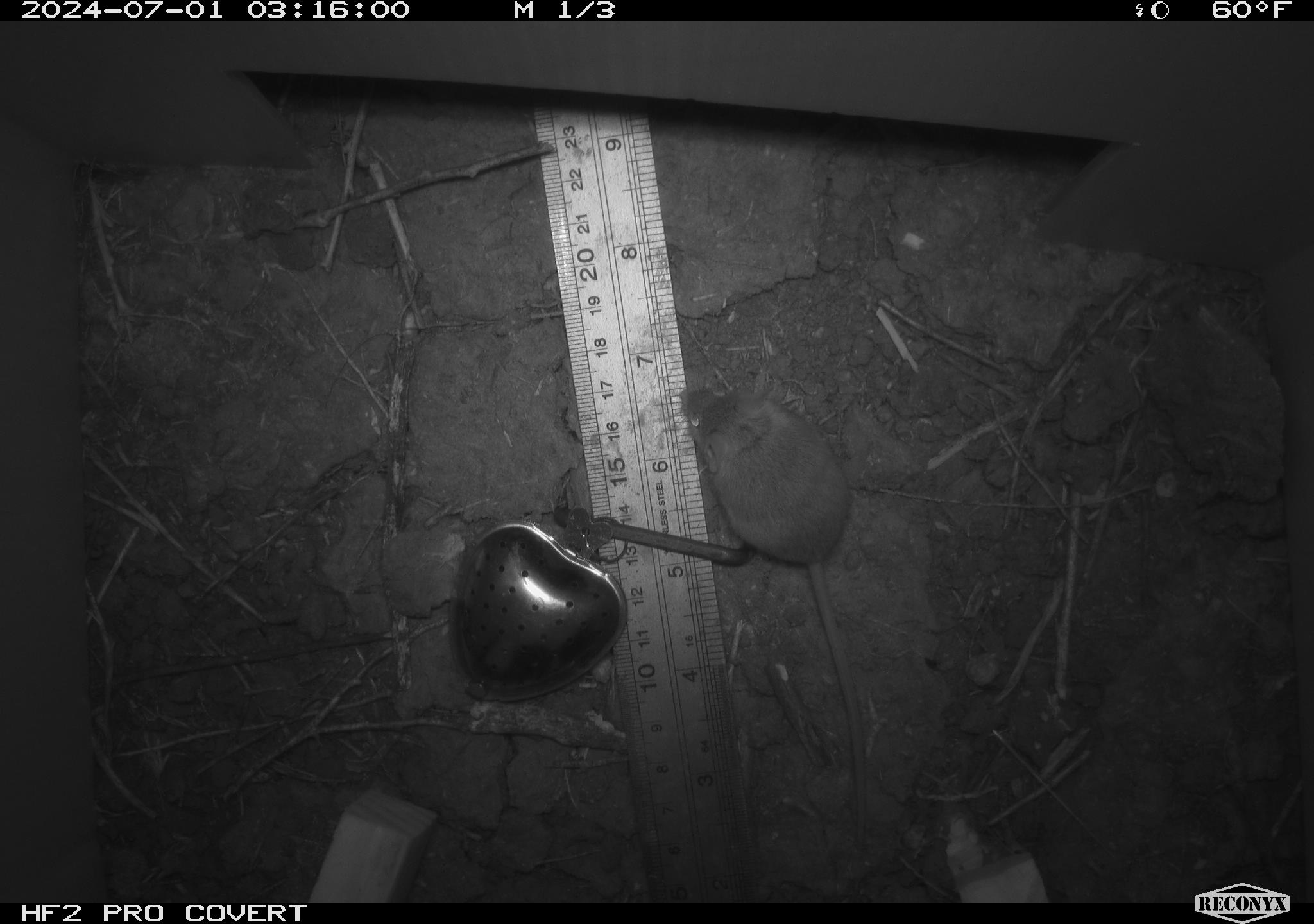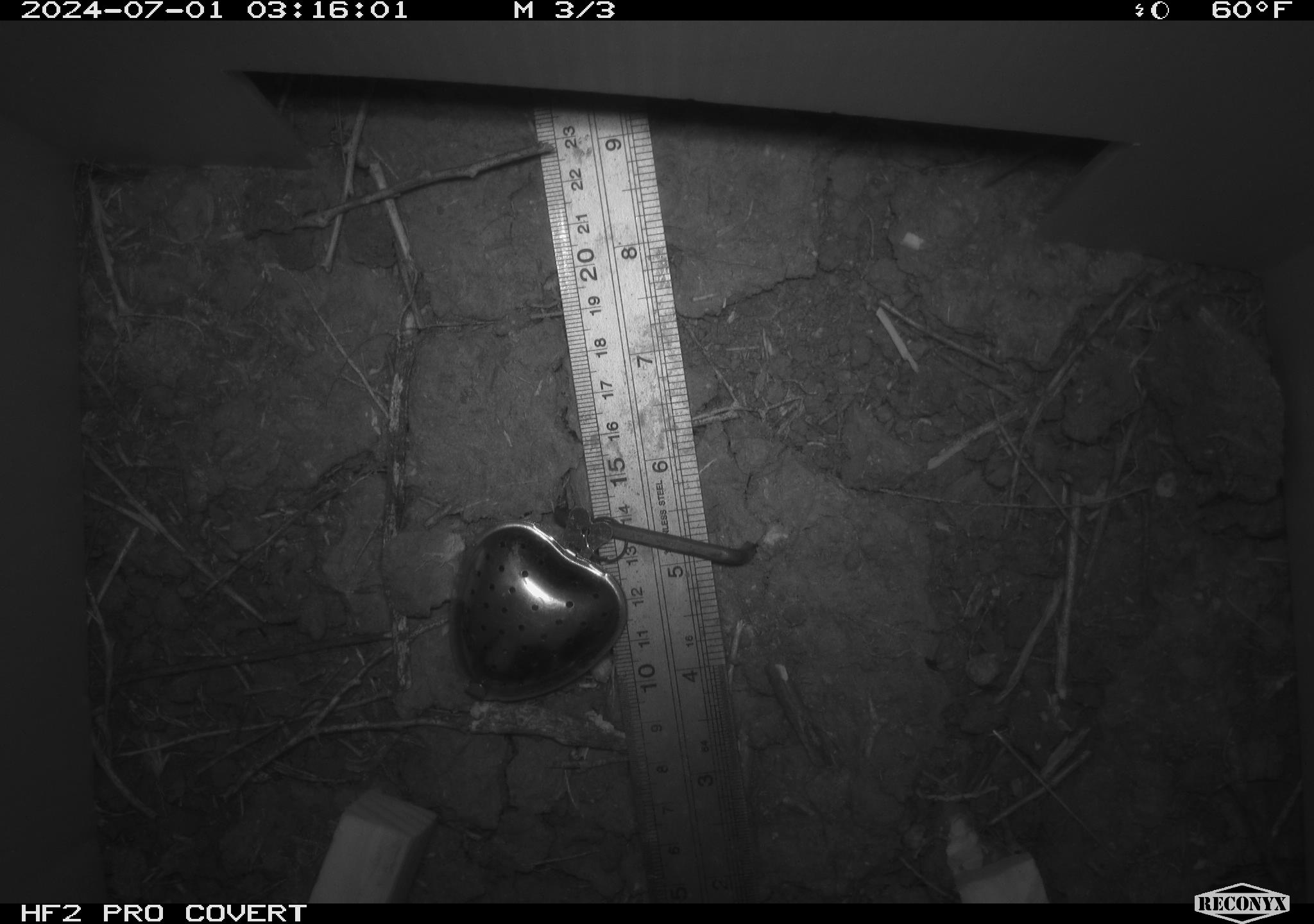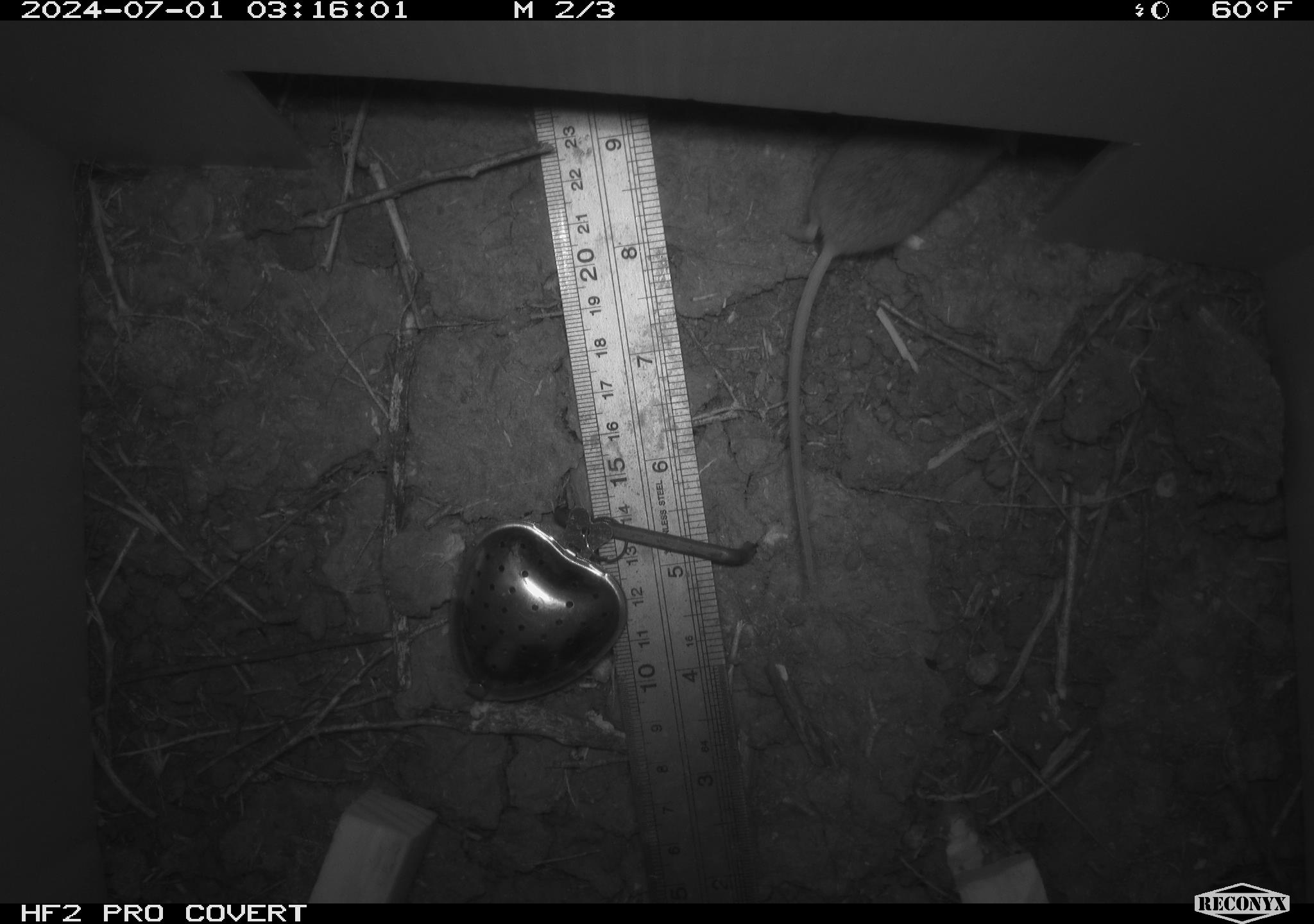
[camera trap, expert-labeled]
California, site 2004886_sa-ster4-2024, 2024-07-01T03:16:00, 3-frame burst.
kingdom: Animalia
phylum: Chordata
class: Mammalia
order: Rodentia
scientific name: Rodentia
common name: mouse species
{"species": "mouse species (Rodentia)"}